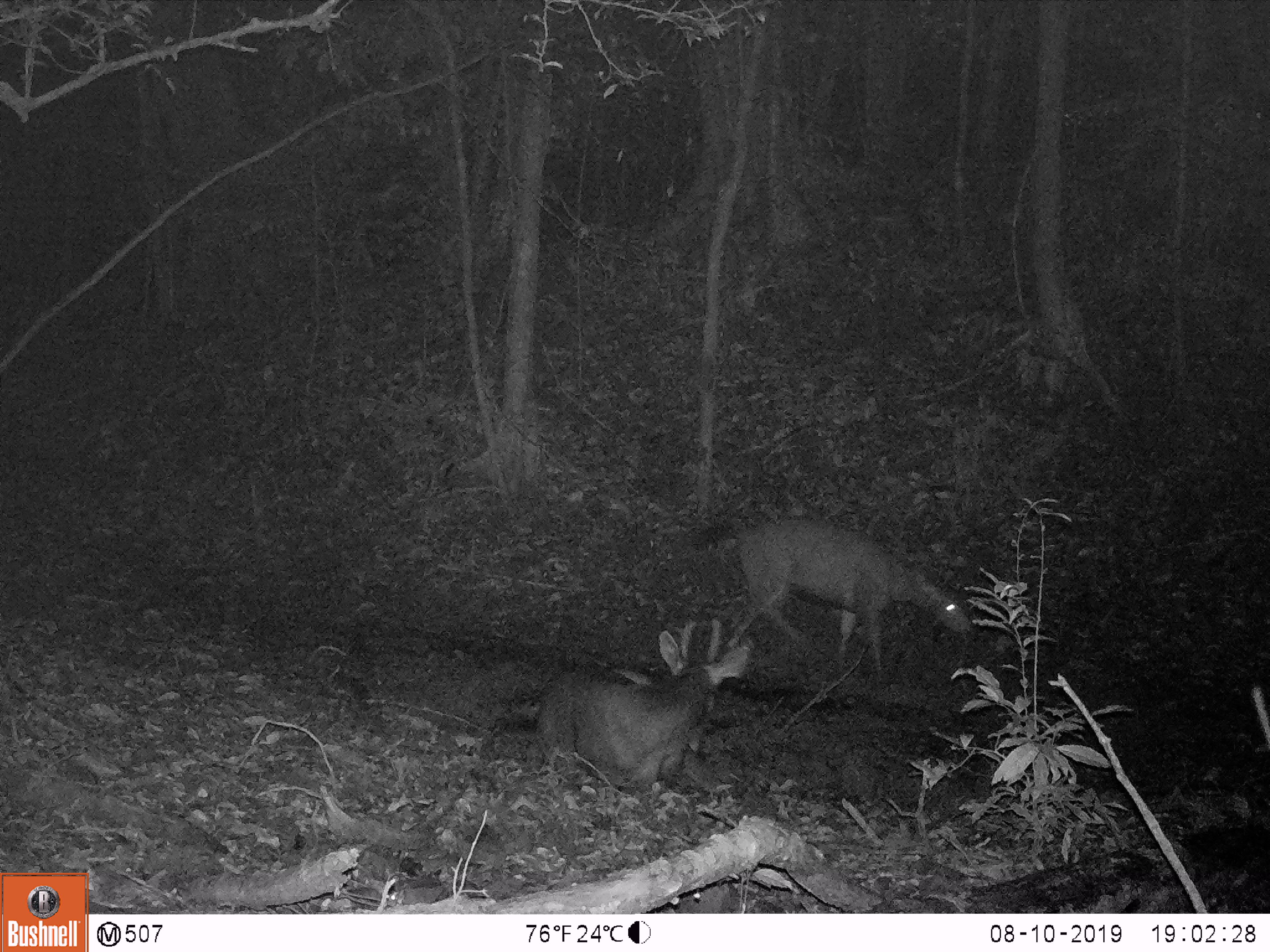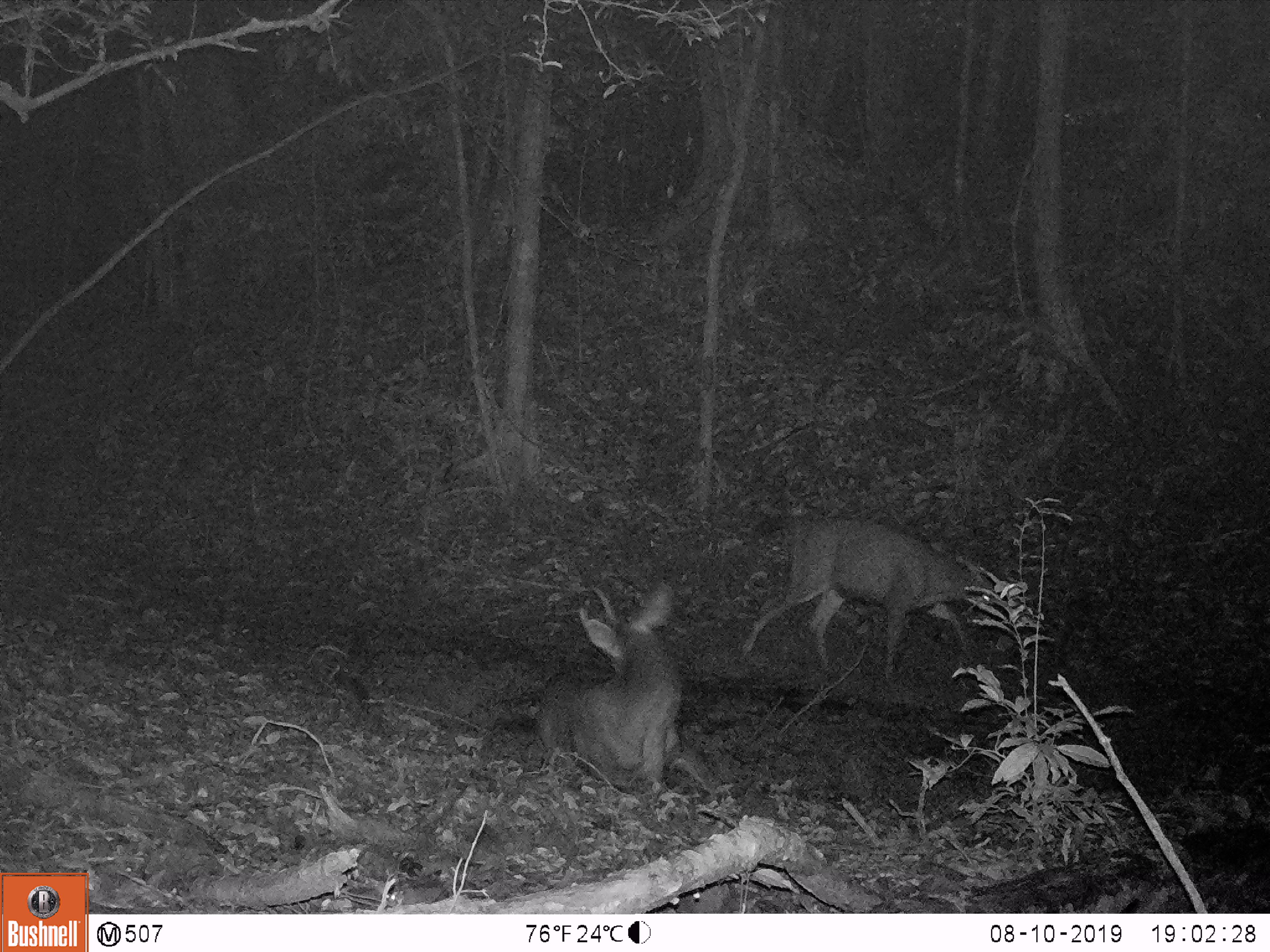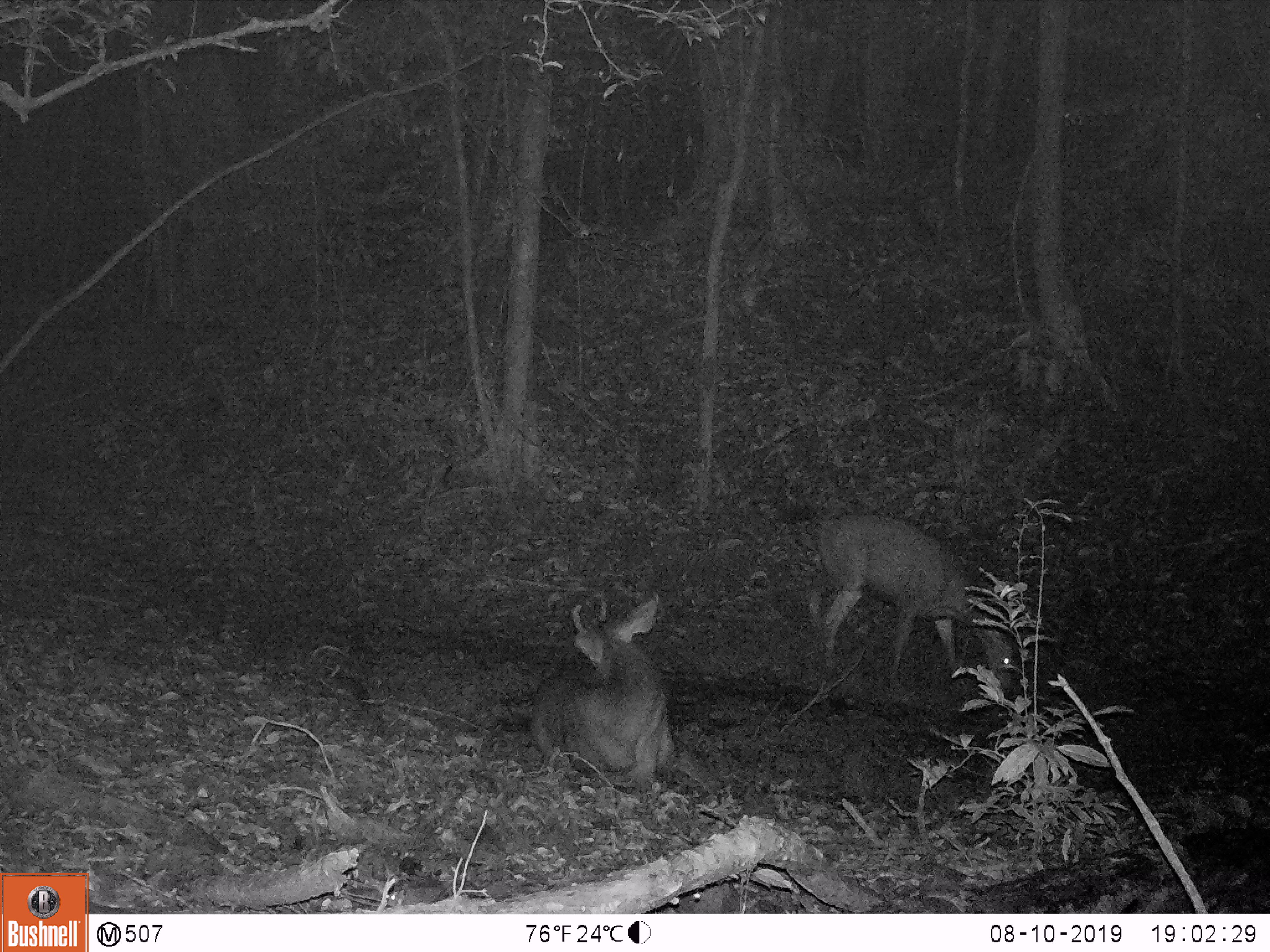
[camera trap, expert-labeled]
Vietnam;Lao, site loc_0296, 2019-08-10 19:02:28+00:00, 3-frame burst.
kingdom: Animalia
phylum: Chordata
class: Mammalia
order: Artiodactyla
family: Cervidae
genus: Rusa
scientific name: Rusa unicolor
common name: sambar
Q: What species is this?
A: Sambar (Rusa unicolor).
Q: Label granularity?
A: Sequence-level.